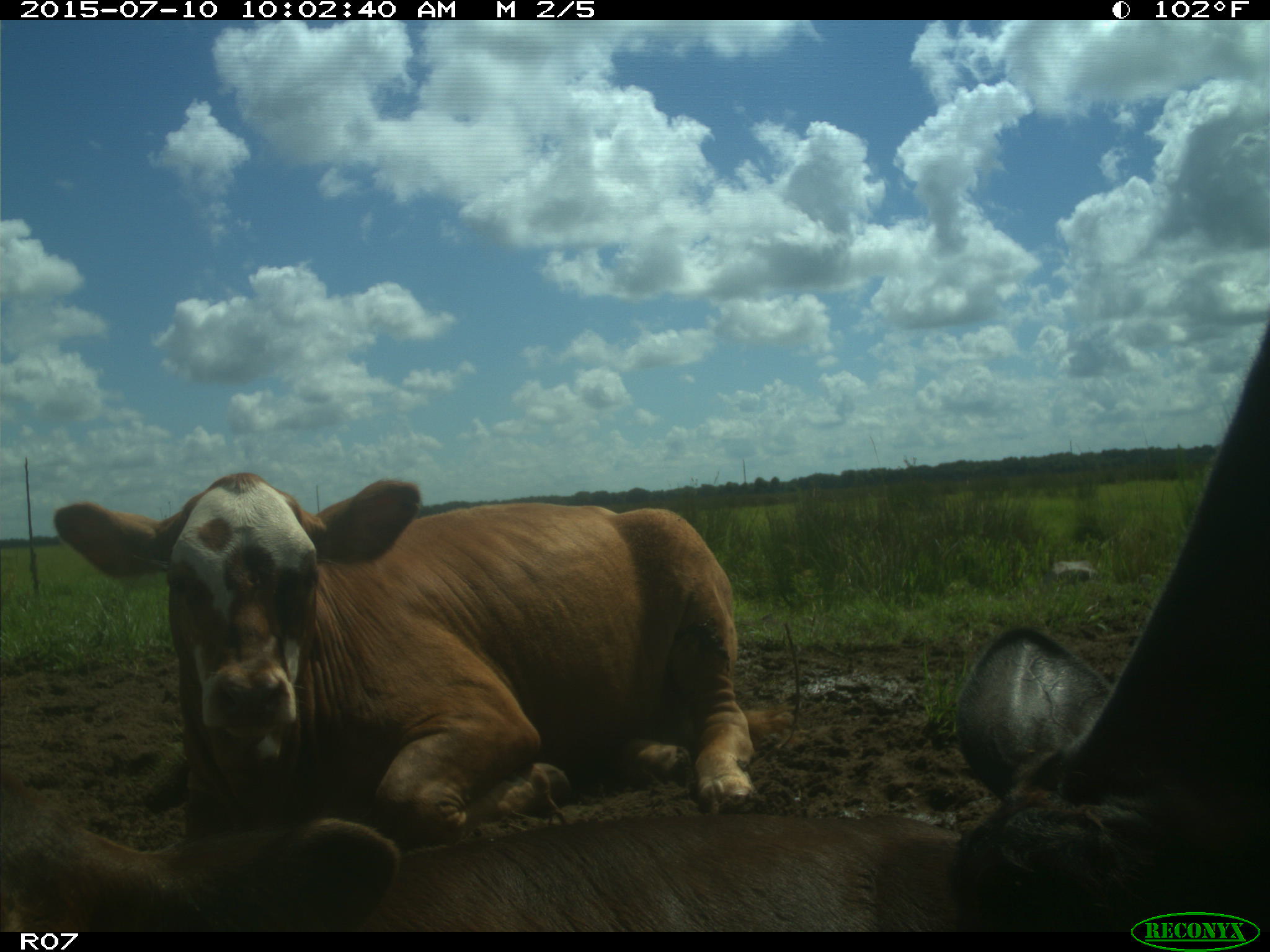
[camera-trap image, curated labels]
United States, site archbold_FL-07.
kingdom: Animalia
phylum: Chordata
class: Mammalia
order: Artiodactyla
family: Bovidae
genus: Bos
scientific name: Bos taurus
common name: domestic cow